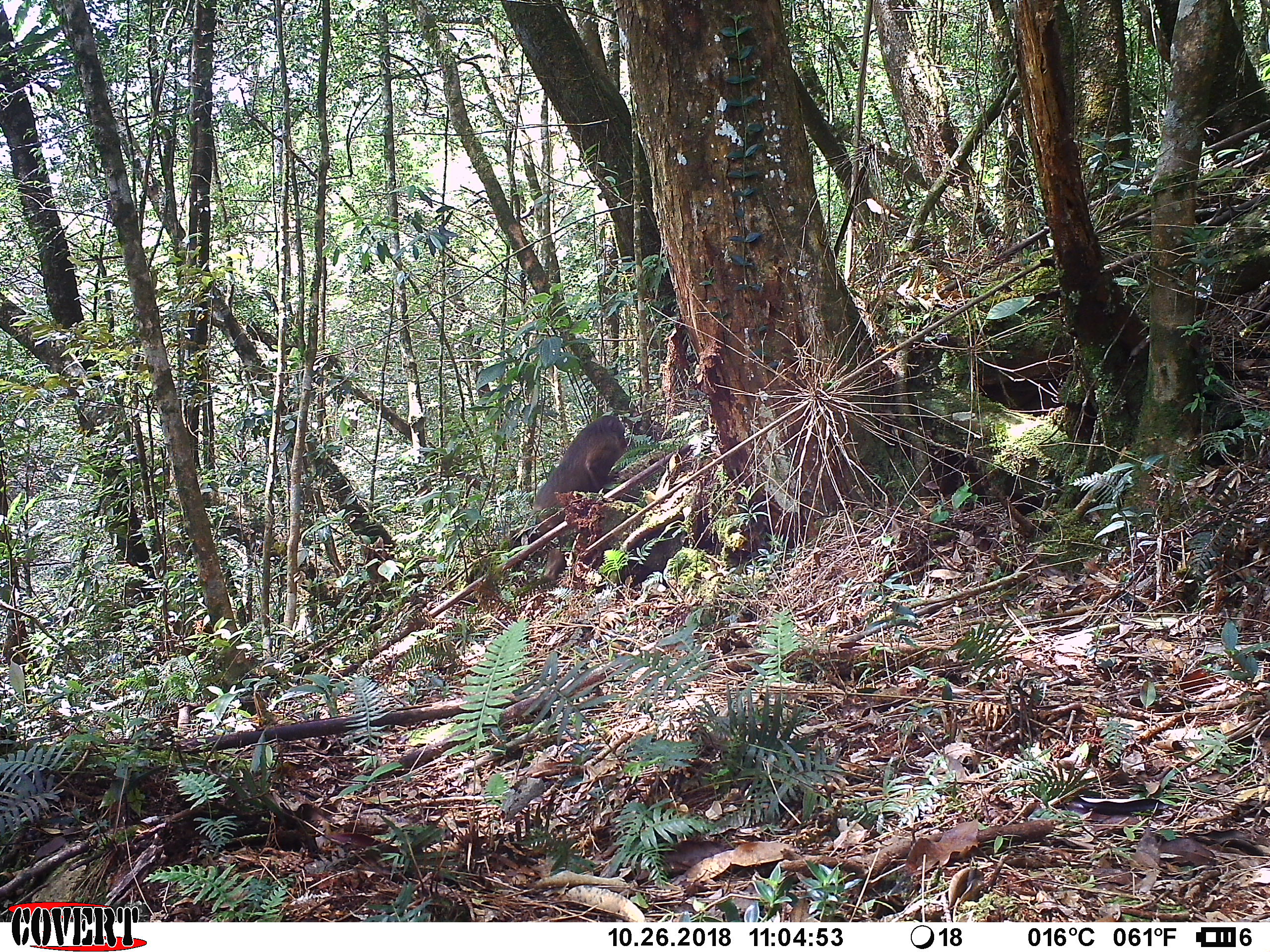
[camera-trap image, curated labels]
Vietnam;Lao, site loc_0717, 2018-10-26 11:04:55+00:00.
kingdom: Animalia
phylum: Chordata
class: Mammalia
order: Primates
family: Cercopithecidae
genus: Macaca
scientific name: Macaca arctoides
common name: stump-tailed macaque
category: stump tailed macaque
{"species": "stump tailed macaque (stump-tailed macaque) (Macaca arctoides)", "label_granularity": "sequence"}